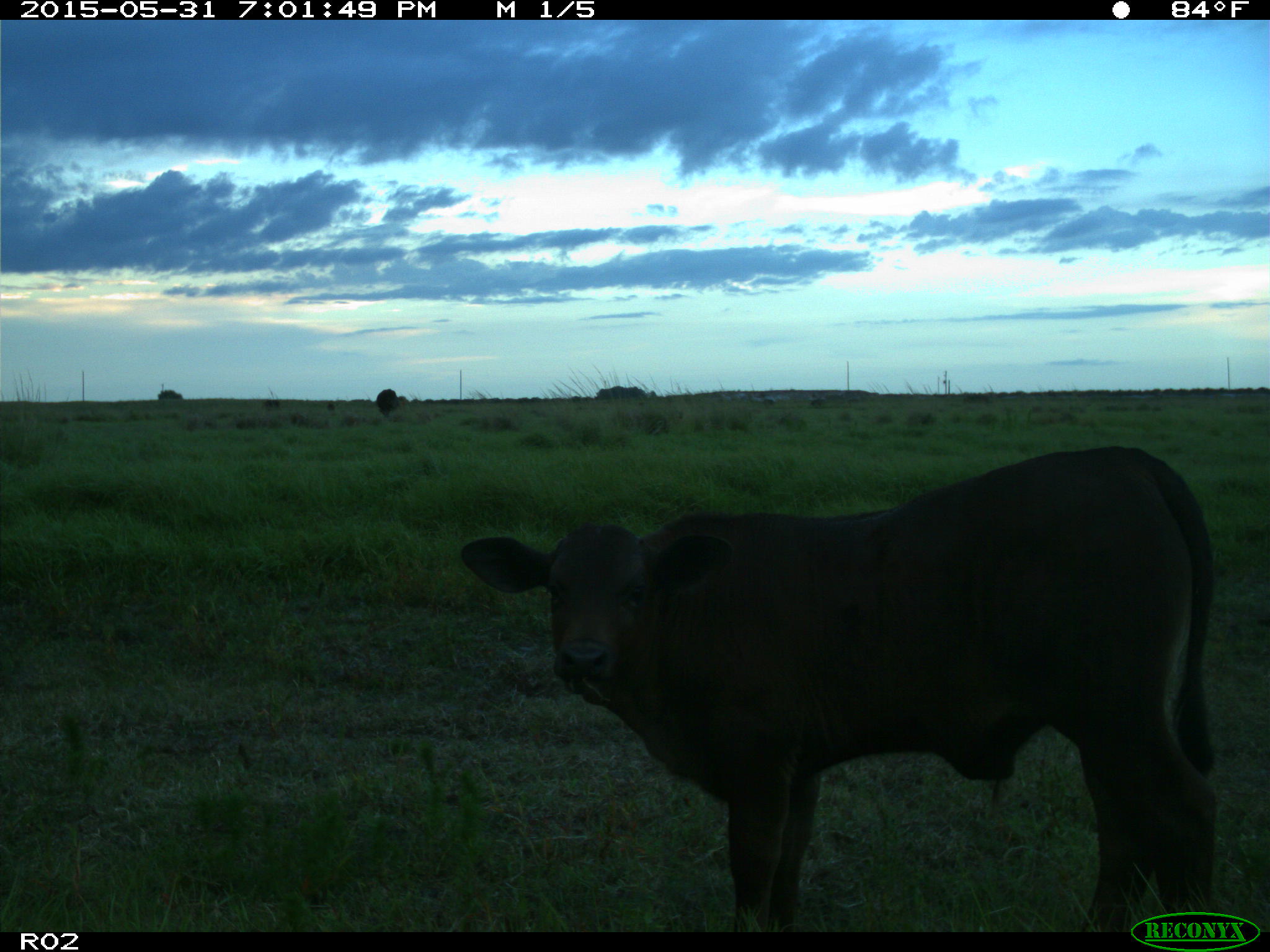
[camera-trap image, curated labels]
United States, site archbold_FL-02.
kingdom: Animalia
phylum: Chordata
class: Mammalia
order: Artiodactyla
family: Bovidae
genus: Bos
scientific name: Bos taurus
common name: domestic cow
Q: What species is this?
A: Bos taurus (domestic cow).